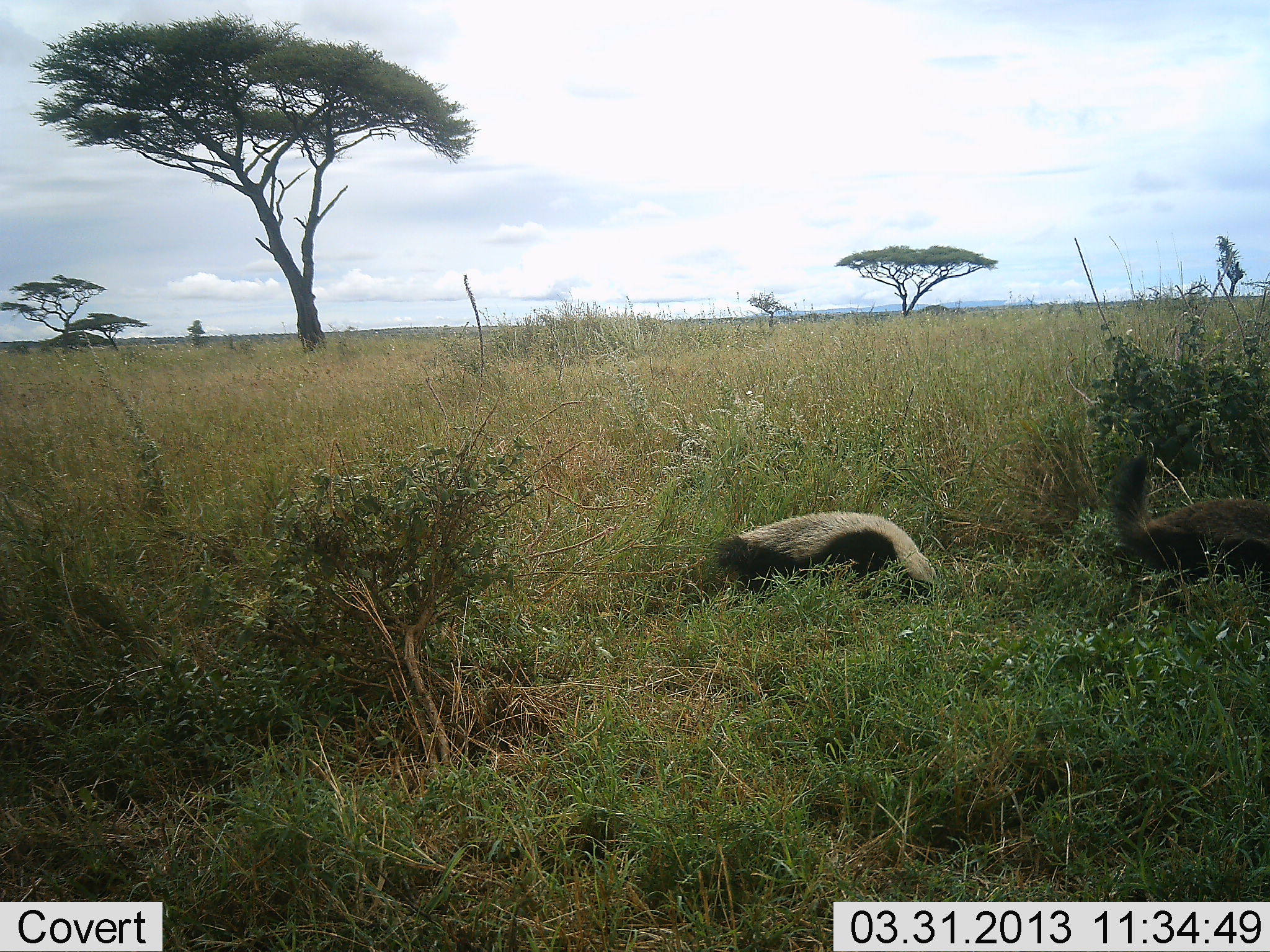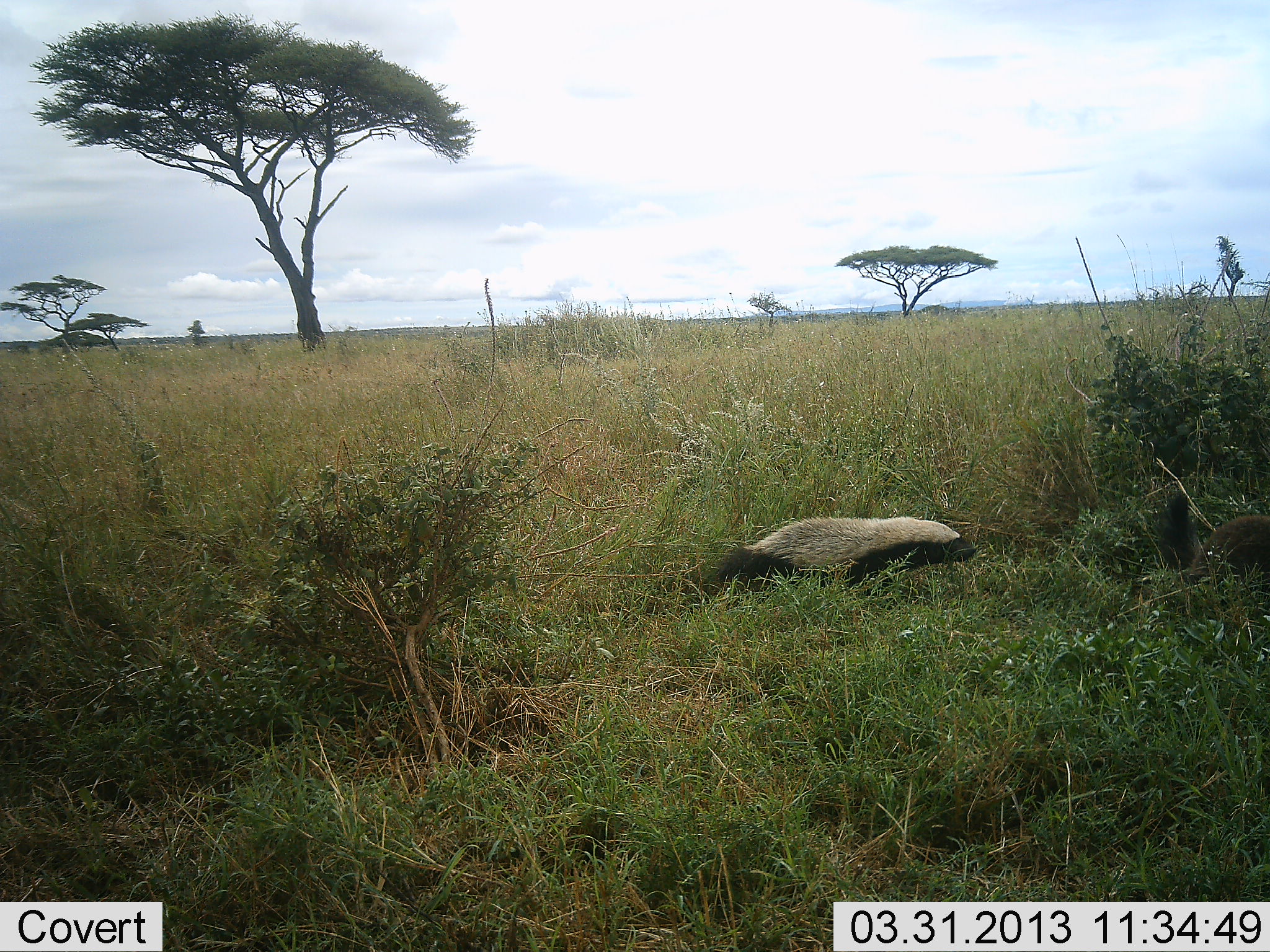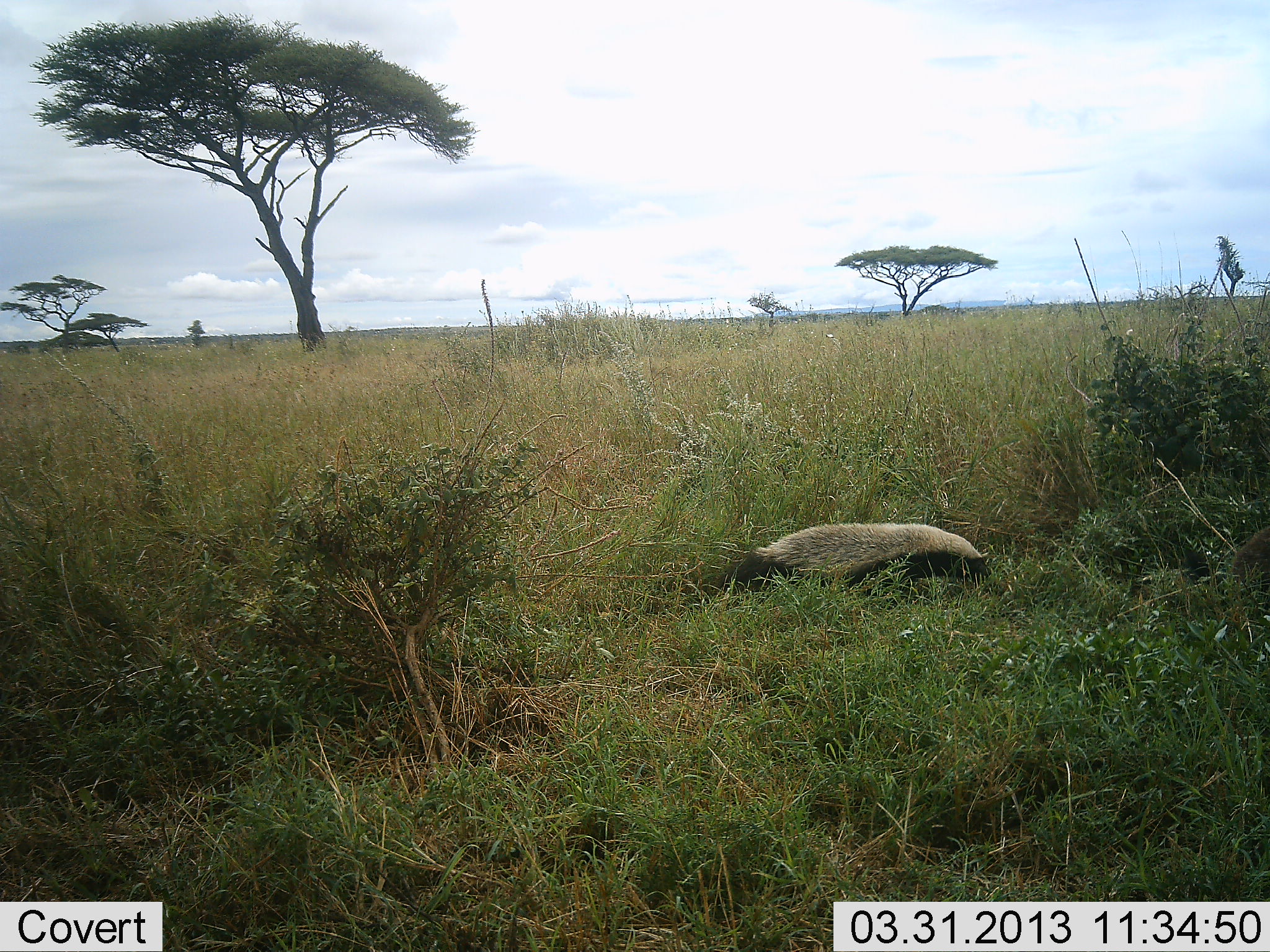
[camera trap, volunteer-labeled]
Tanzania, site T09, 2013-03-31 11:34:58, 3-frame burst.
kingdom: Animalia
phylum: Chordata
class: Mammalia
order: Carnivora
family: Mustelidae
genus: Mellivora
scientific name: Mellivora capensis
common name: honey badger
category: honeybadger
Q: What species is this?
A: Honeybadger (honey badger) (Mellivora capensis).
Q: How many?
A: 2.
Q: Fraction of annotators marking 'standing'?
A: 9%.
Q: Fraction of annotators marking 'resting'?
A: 2%.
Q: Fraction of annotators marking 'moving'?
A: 96%.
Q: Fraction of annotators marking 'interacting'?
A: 9%.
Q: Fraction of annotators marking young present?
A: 0%.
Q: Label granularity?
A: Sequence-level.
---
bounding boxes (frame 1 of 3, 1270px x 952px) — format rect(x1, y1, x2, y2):
animal: rect(713, 512, 936, 607); rect(1108, 447, 1269, 578)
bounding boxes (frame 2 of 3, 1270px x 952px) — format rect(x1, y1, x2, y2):
animal: rect(700, 517, 978, 600); rect(1151, 488, 1270, 589)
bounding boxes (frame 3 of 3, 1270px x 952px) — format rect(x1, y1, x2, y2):
animal: rect(714, 523, 994, 599); rect(1231, 523, 1270, 606)